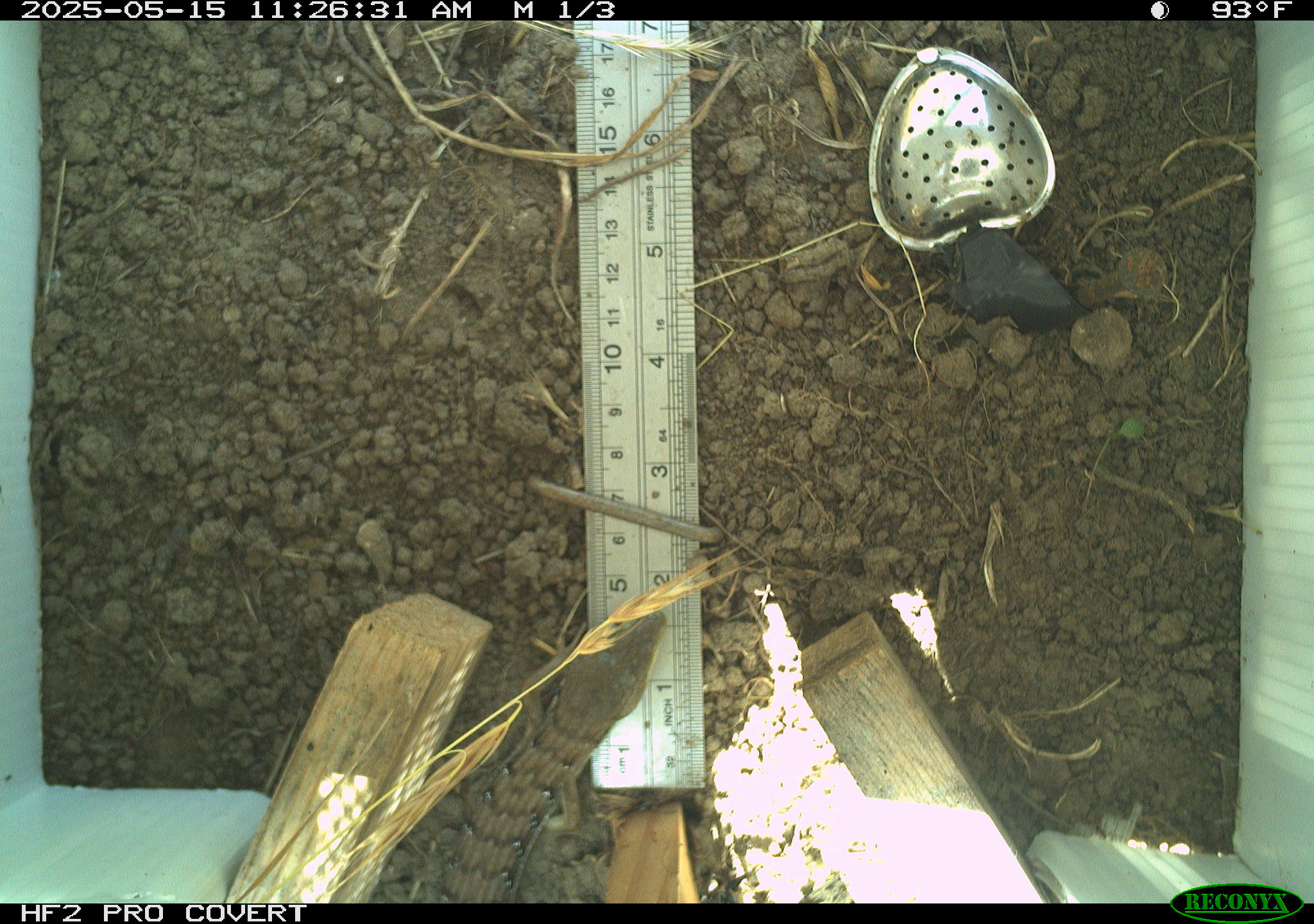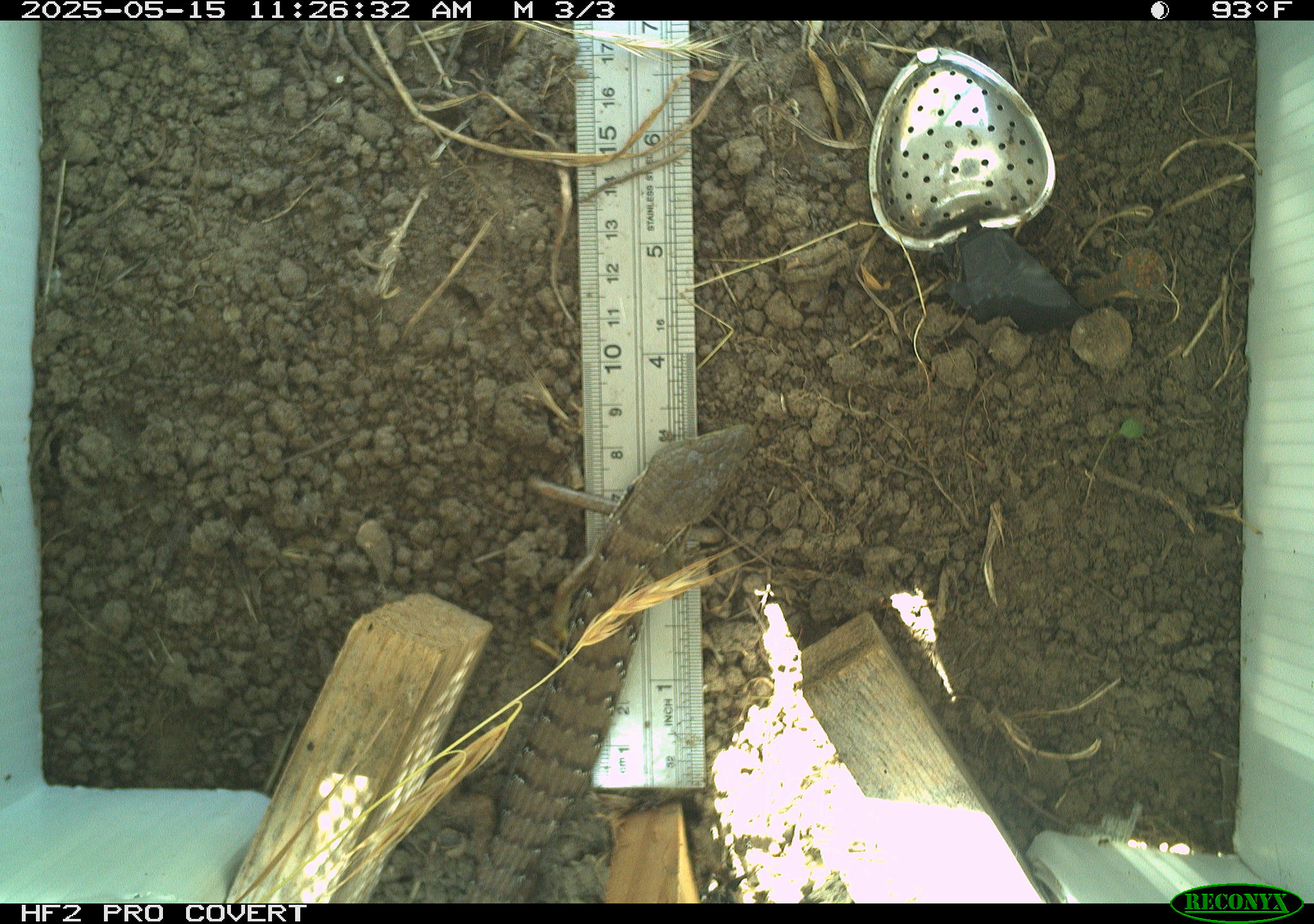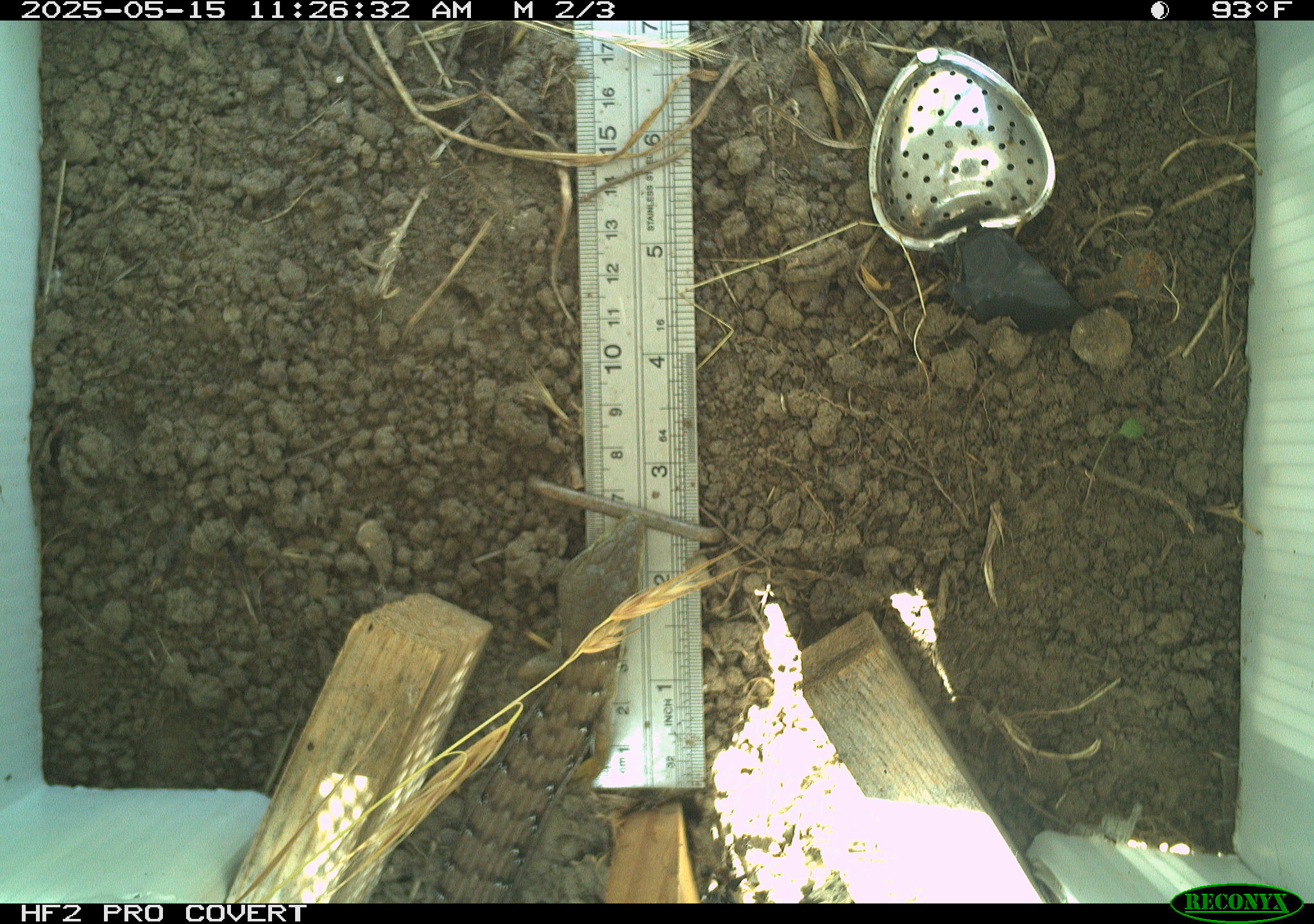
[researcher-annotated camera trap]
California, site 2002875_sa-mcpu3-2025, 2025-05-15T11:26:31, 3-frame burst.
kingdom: Animalia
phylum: Chordata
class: Reptilia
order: Squamata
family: Anguidae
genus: Elgaria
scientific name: Elgaria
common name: alligator lizards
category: elgaria species